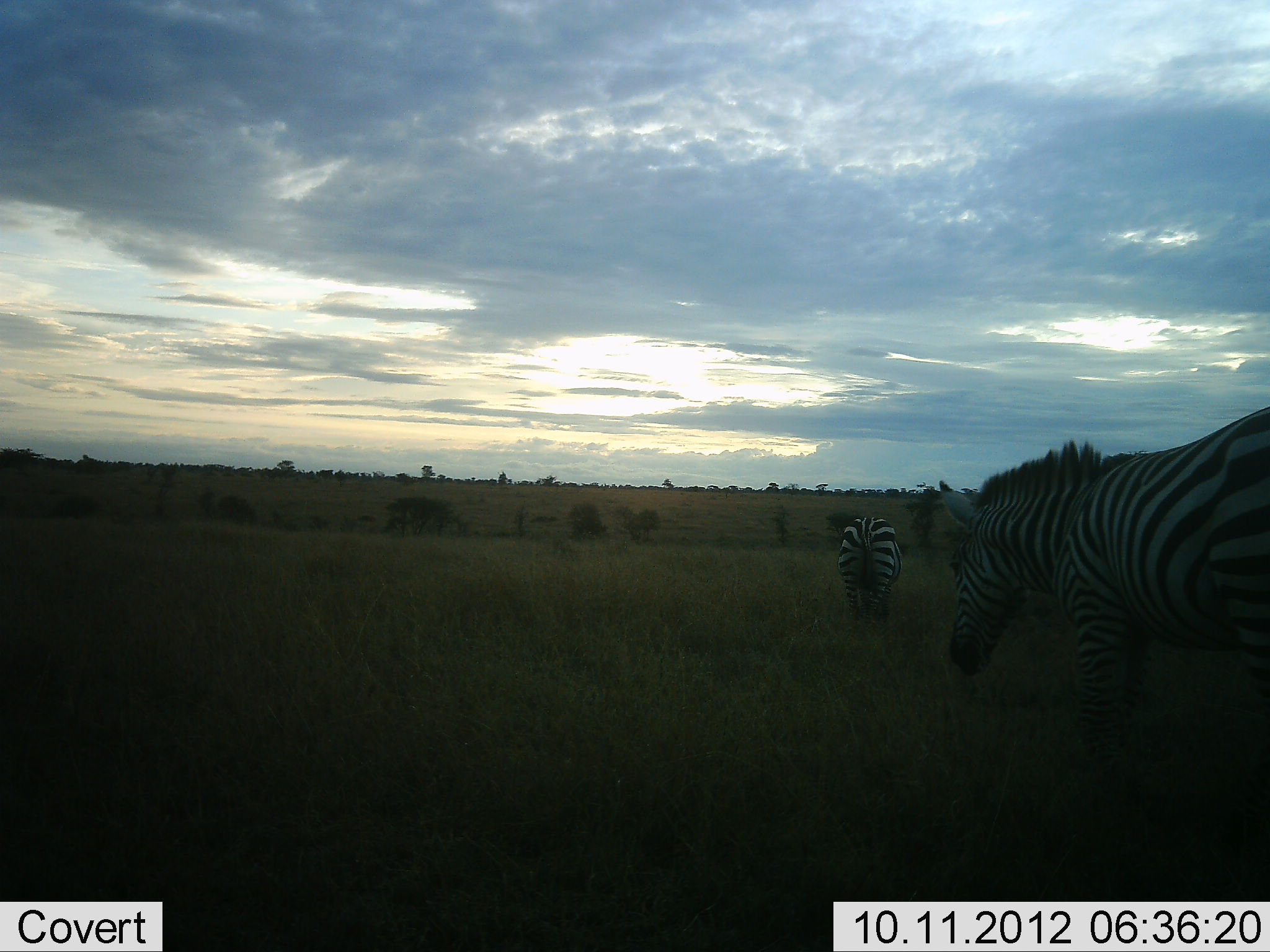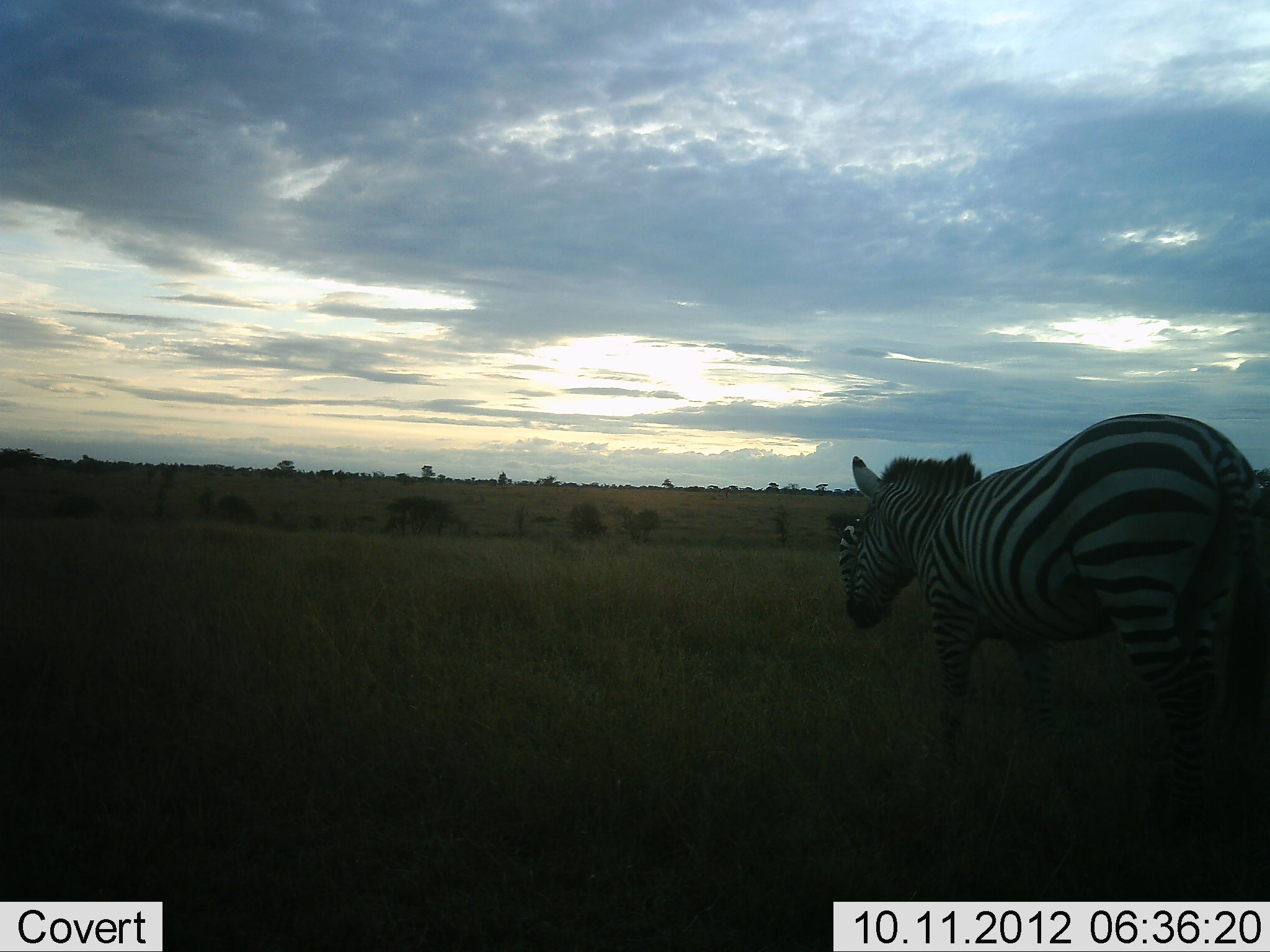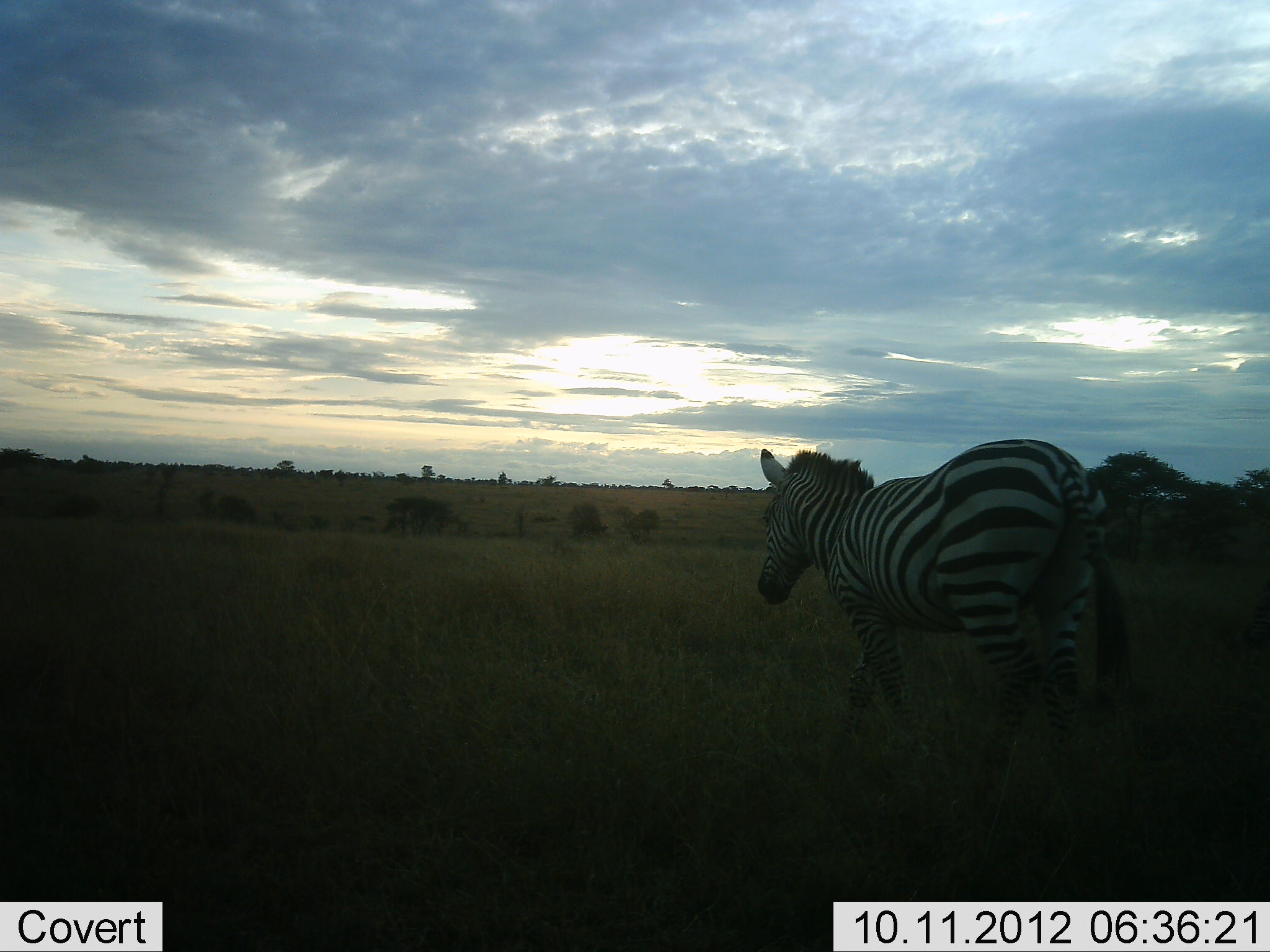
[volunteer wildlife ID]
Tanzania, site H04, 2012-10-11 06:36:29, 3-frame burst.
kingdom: Animalia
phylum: Chordata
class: Mammalia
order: Perissodactyla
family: Equidae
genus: Equus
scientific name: Equus quagga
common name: plains zebra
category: zebra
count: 2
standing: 40%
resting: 0%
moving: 80%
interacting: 0%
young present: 0%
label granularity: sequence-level